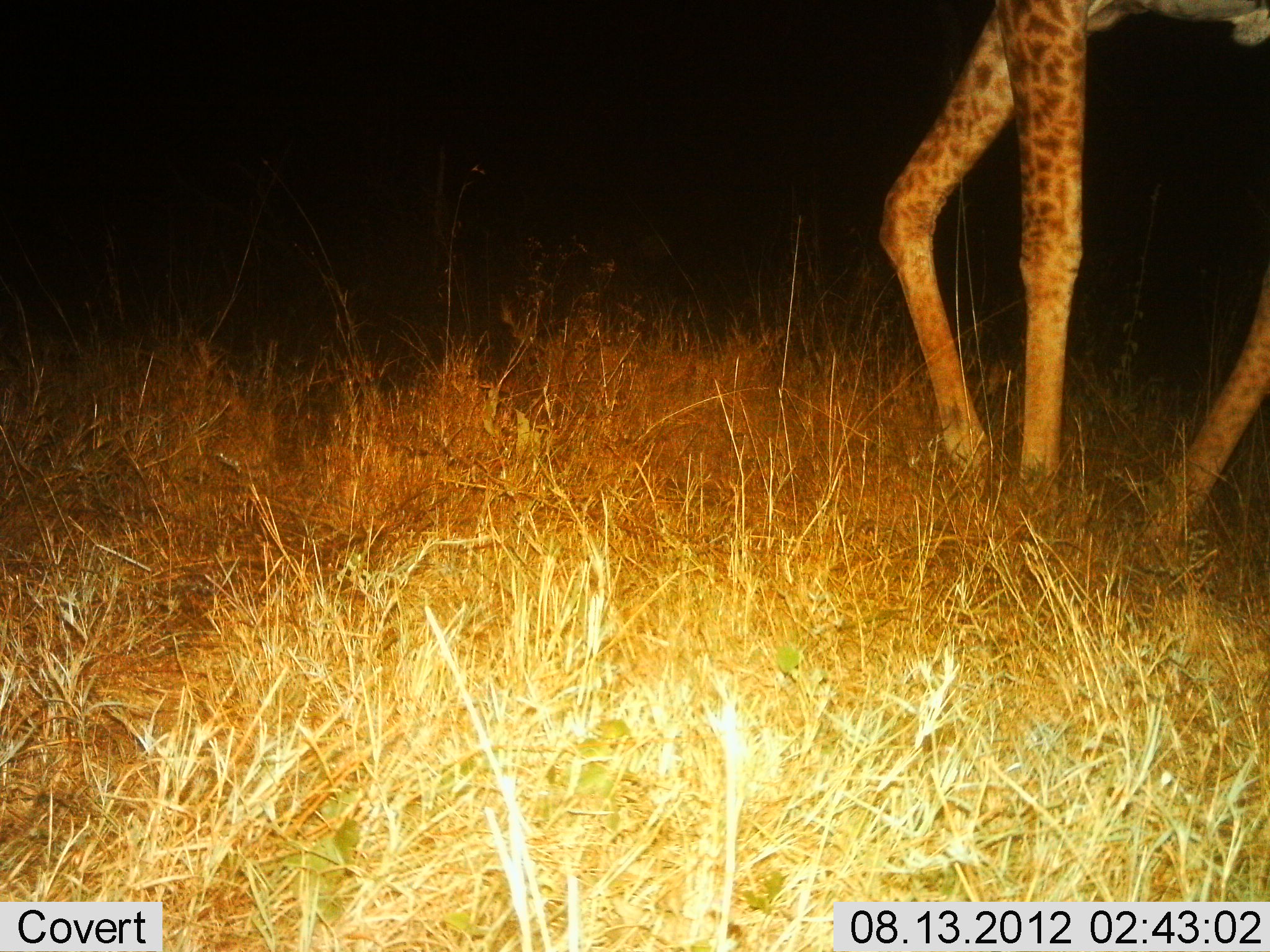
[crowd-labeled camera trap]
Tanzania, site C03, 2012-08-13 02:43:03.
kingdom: Animalia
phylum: Chordata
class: Mammalia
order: Artiodactyla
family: Giraffidae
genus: Giraffa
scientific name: Giraffa camelopardalis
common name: giraffe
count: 1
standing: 40%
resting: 0%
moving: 60%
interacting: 0%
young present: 0%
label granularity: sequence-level